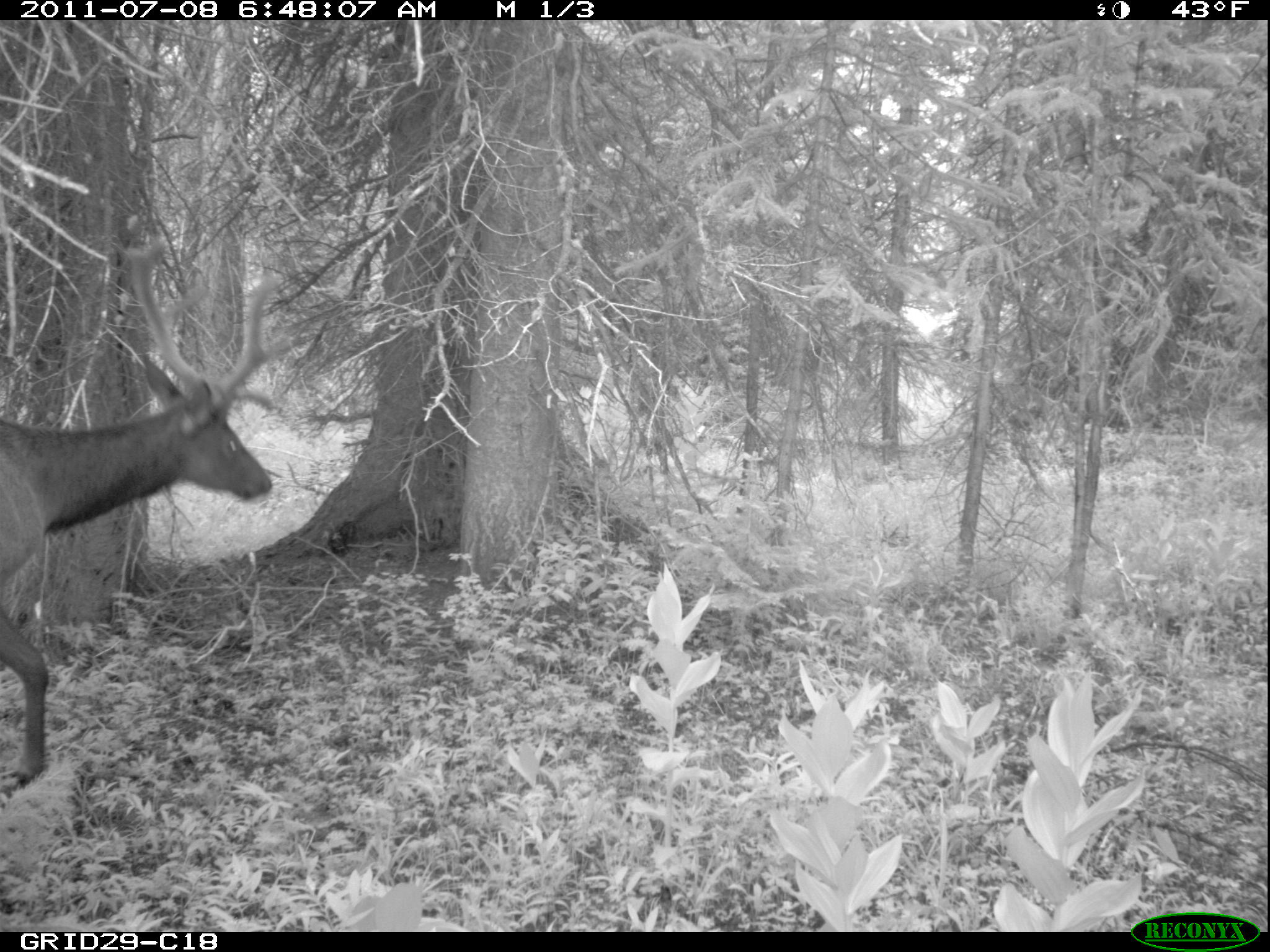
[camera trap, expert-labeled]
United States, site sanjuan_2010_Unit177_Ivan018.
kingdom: Animalia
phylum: Chordata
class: Mammalia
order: Artiodactyla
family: Cervidae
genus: Cervus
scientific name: Cervus elaphus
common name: red deer